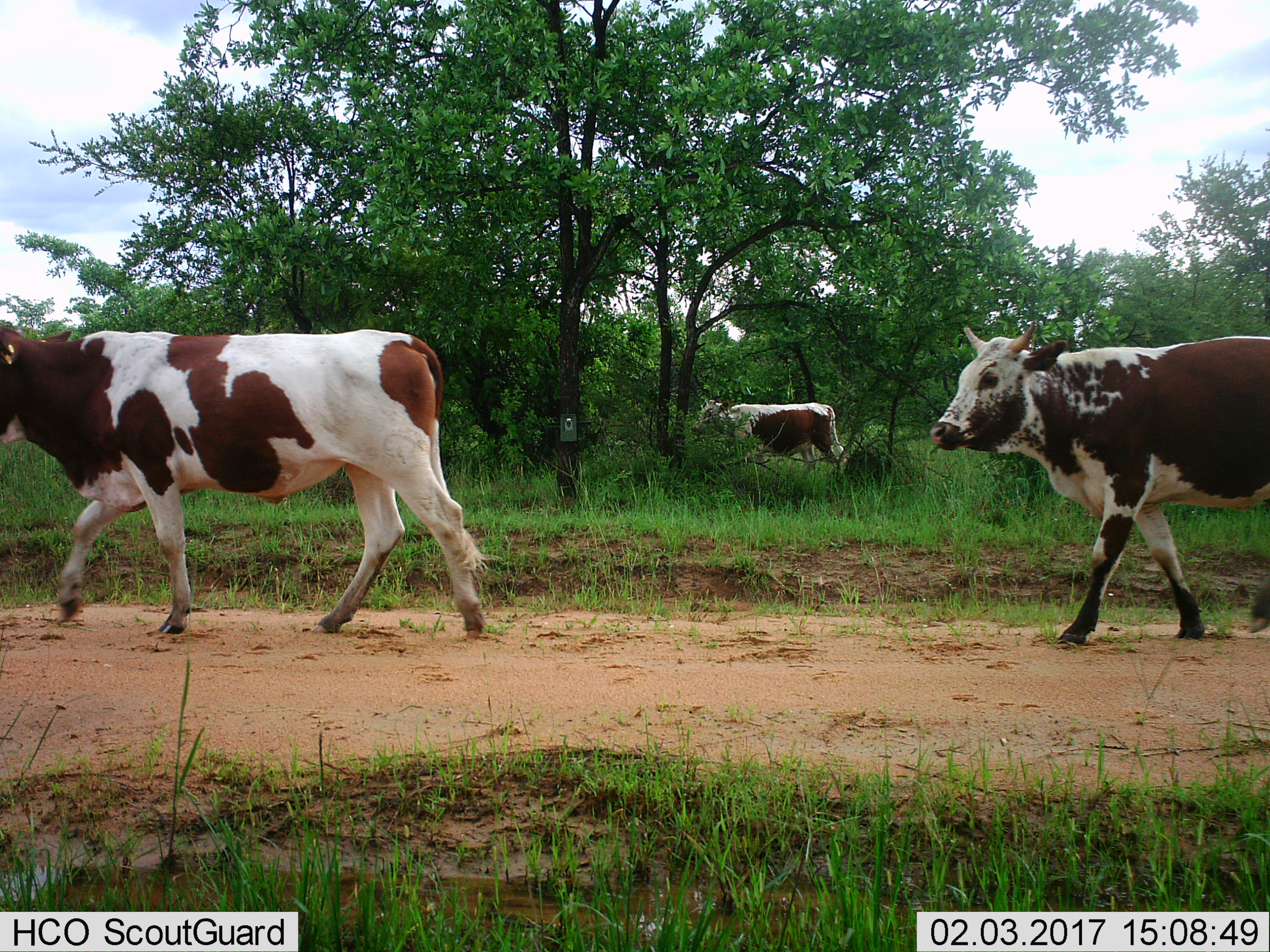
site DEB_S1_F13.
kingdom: Animalia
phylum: Chordata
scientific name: Vertebrata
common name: domestic animal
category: domesticanimal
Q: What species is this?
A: Domesticanimal (domestic animal) (Vertebrata).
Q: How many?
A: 3.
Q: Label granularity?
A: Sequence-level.